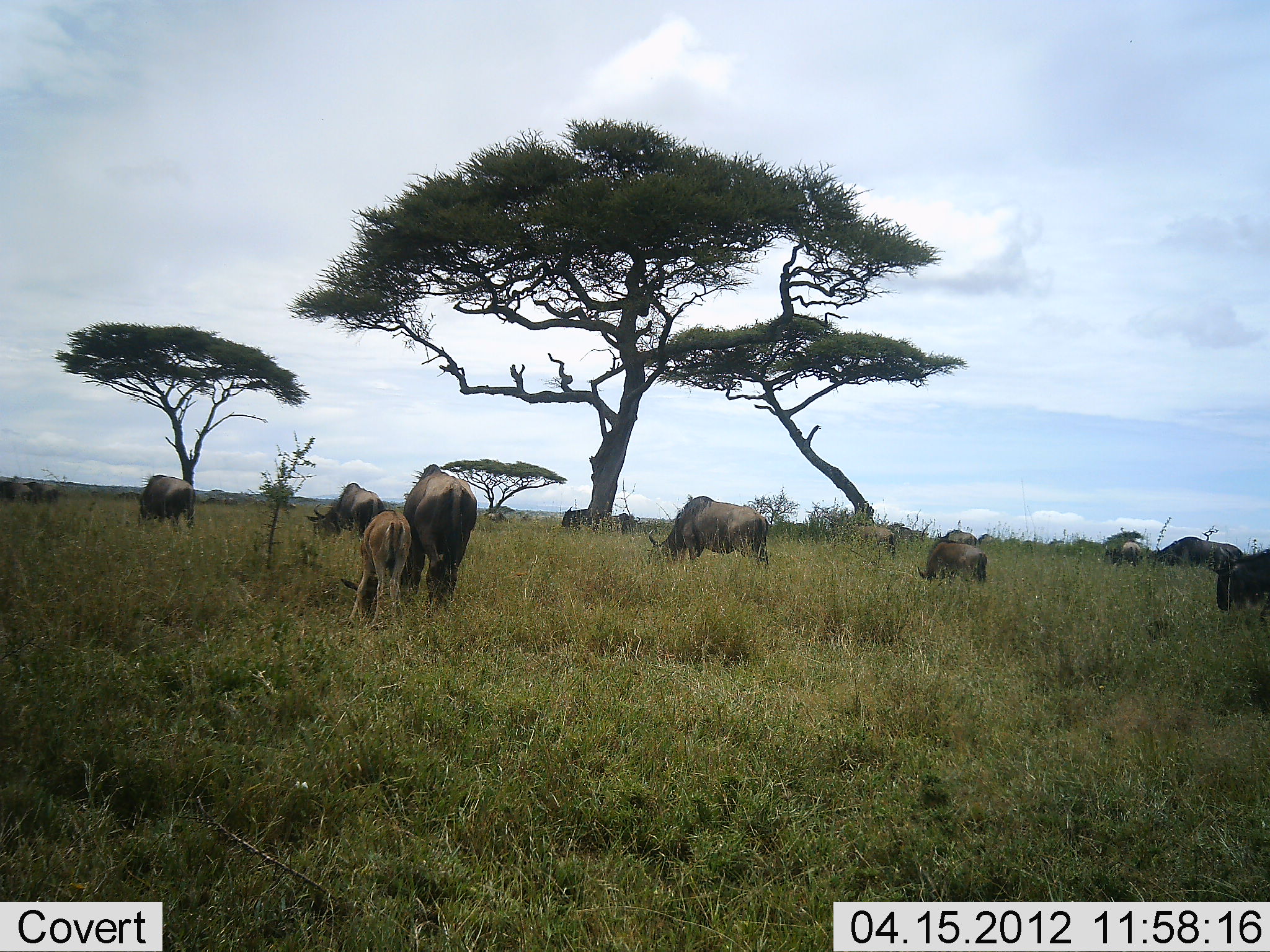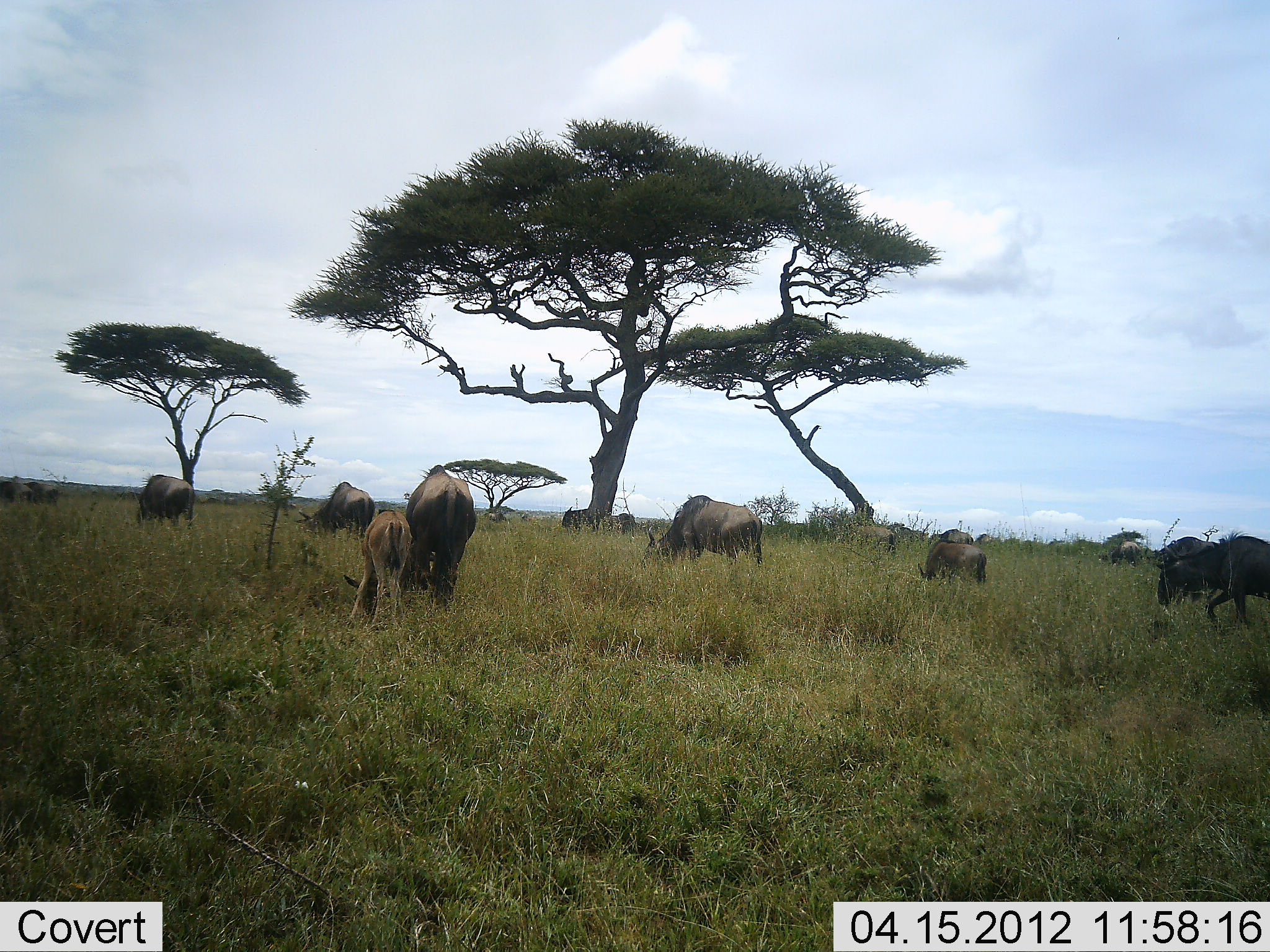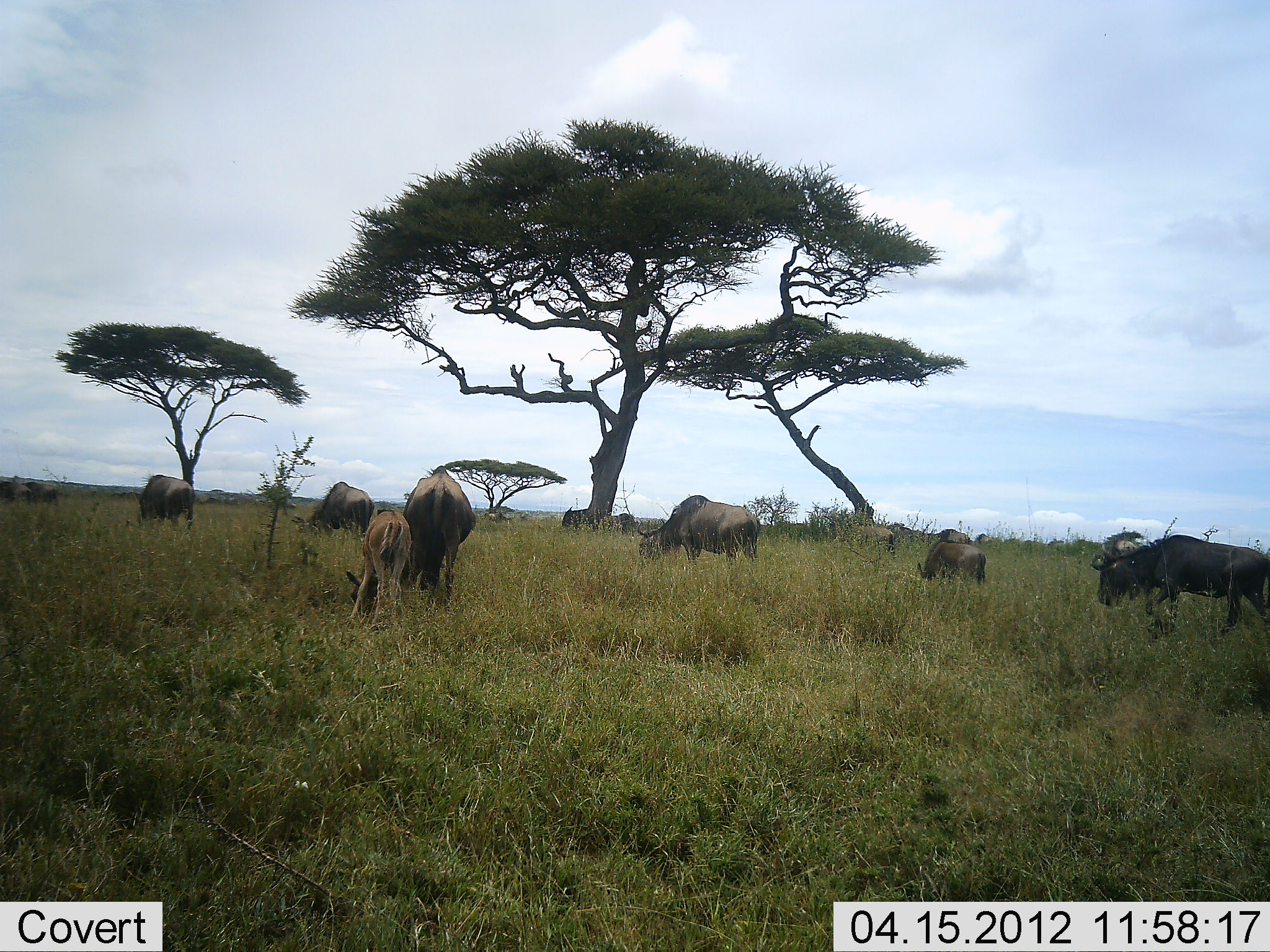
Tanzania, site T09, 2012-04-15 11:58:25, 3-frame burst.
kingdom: Animalia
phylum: Chordata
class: Mammalia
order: Artiodactyla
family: Bovidae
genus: Connochaetes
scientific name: Connochaetes taurinus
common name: blue wildebeest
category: wildebeest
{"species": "wildebeest (blue wildebeest) (Connochaetes taurinus)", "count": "11-50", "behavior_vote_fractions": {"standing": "38%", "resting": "4%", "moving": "50%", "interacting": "0%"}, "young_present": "79%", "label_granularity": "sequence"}